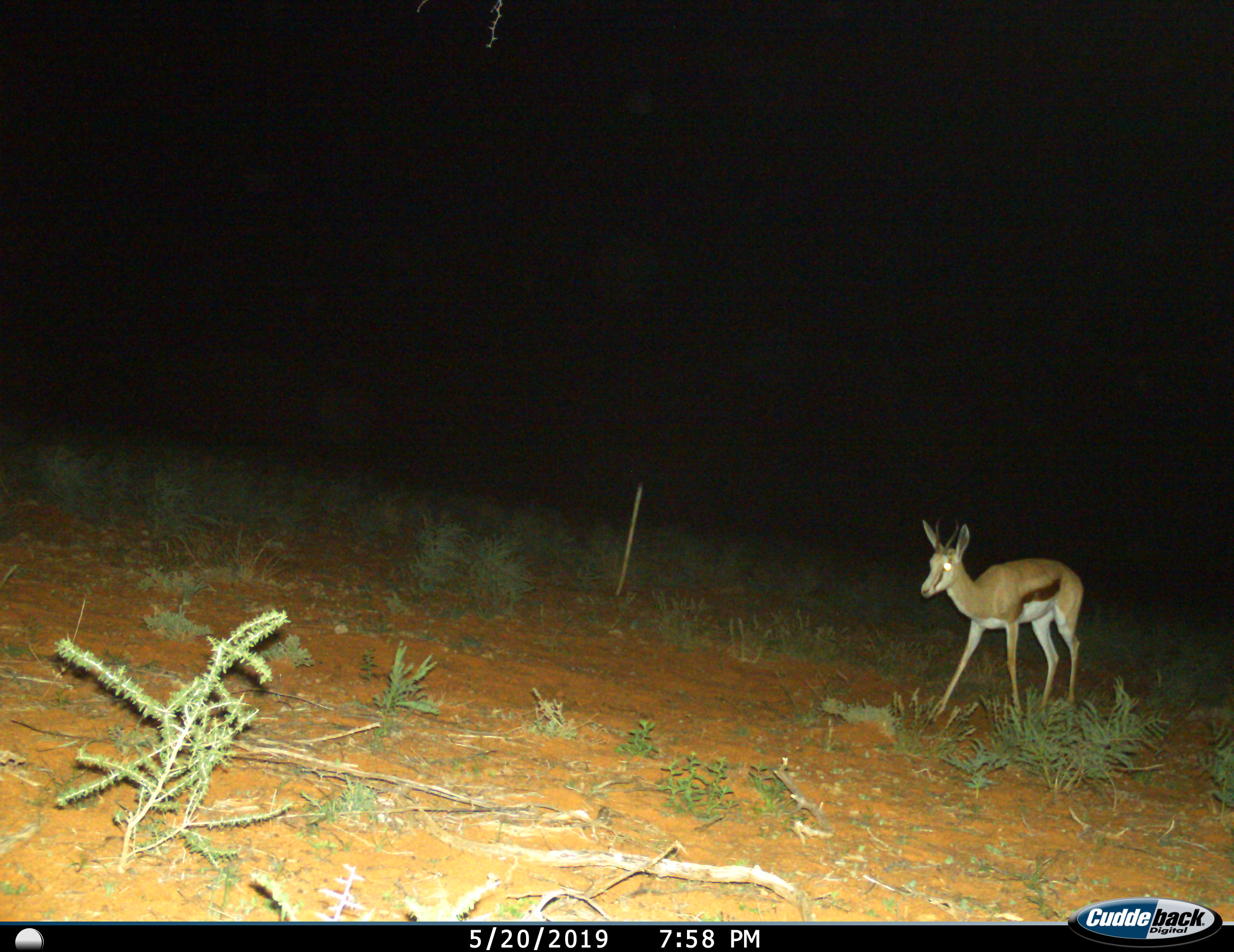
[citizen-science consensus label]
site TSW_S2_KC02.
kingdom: Animalia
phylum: Chordata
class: Mammalia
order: Artiodactyla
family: Bovidae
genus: Antidorcas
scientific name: Antidorcas marsupialis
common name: springbok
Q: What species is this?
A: Springbok (Antidorcas marsupialis).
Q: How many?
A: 1.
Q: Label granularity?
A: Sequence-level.